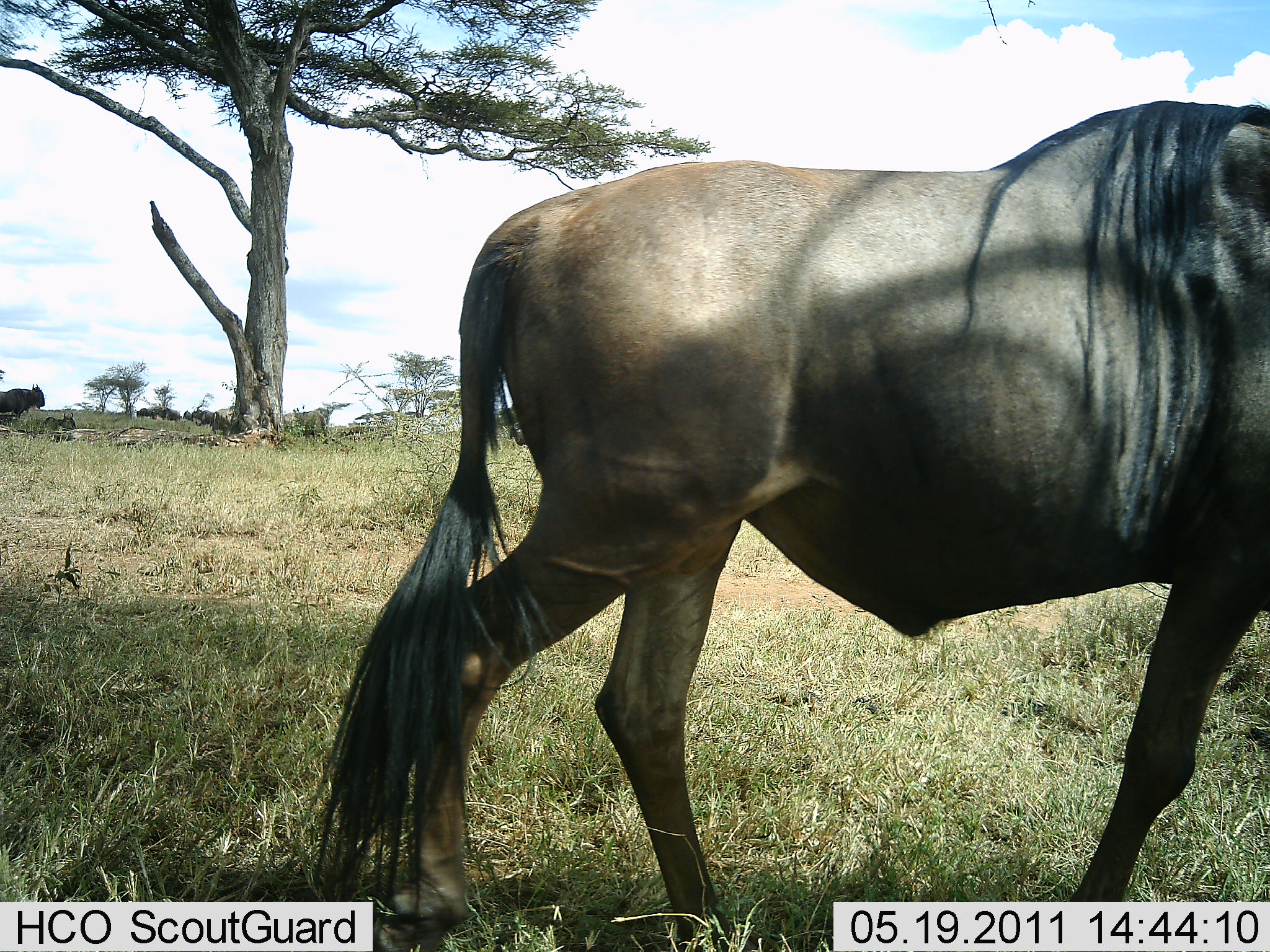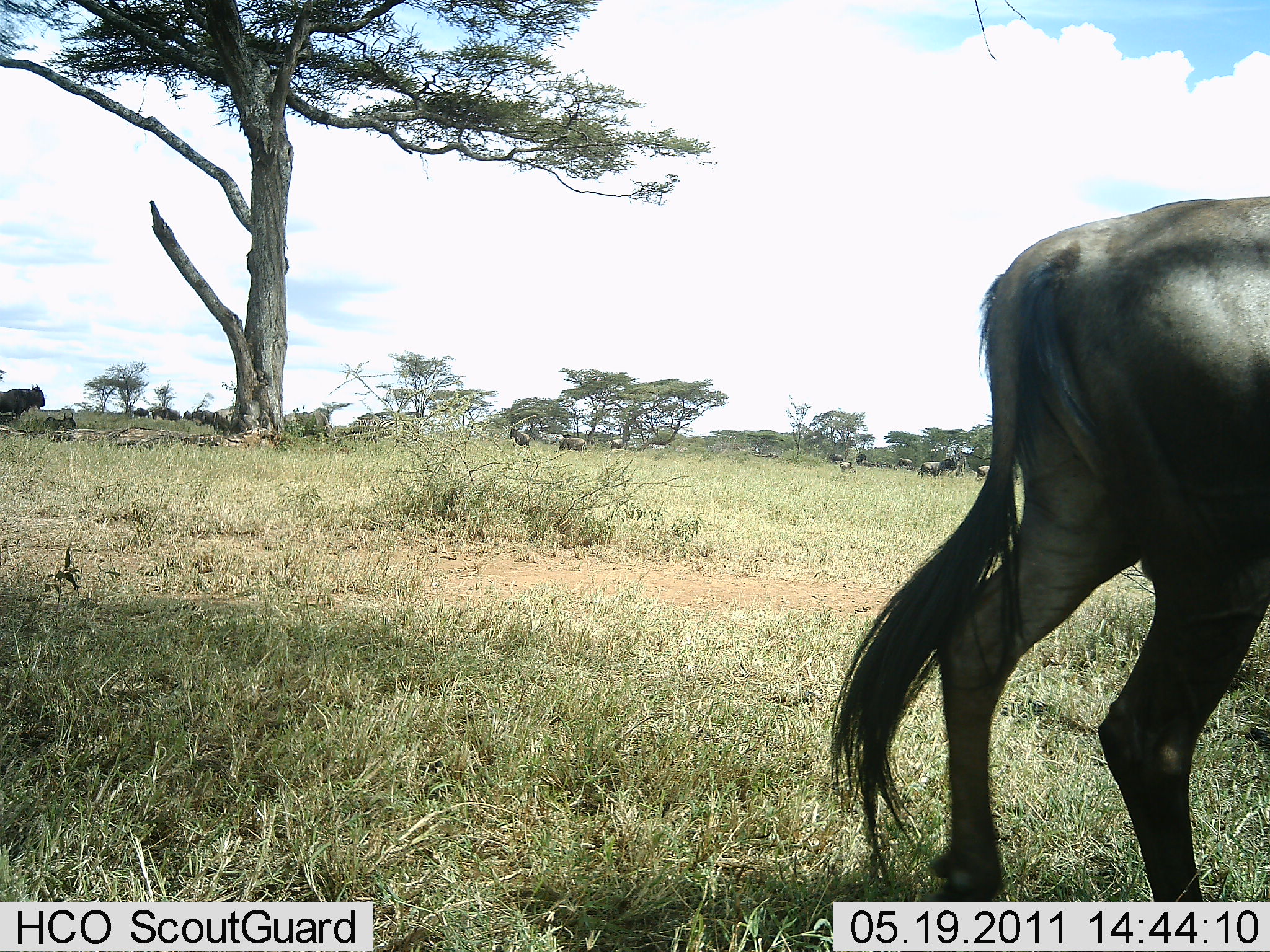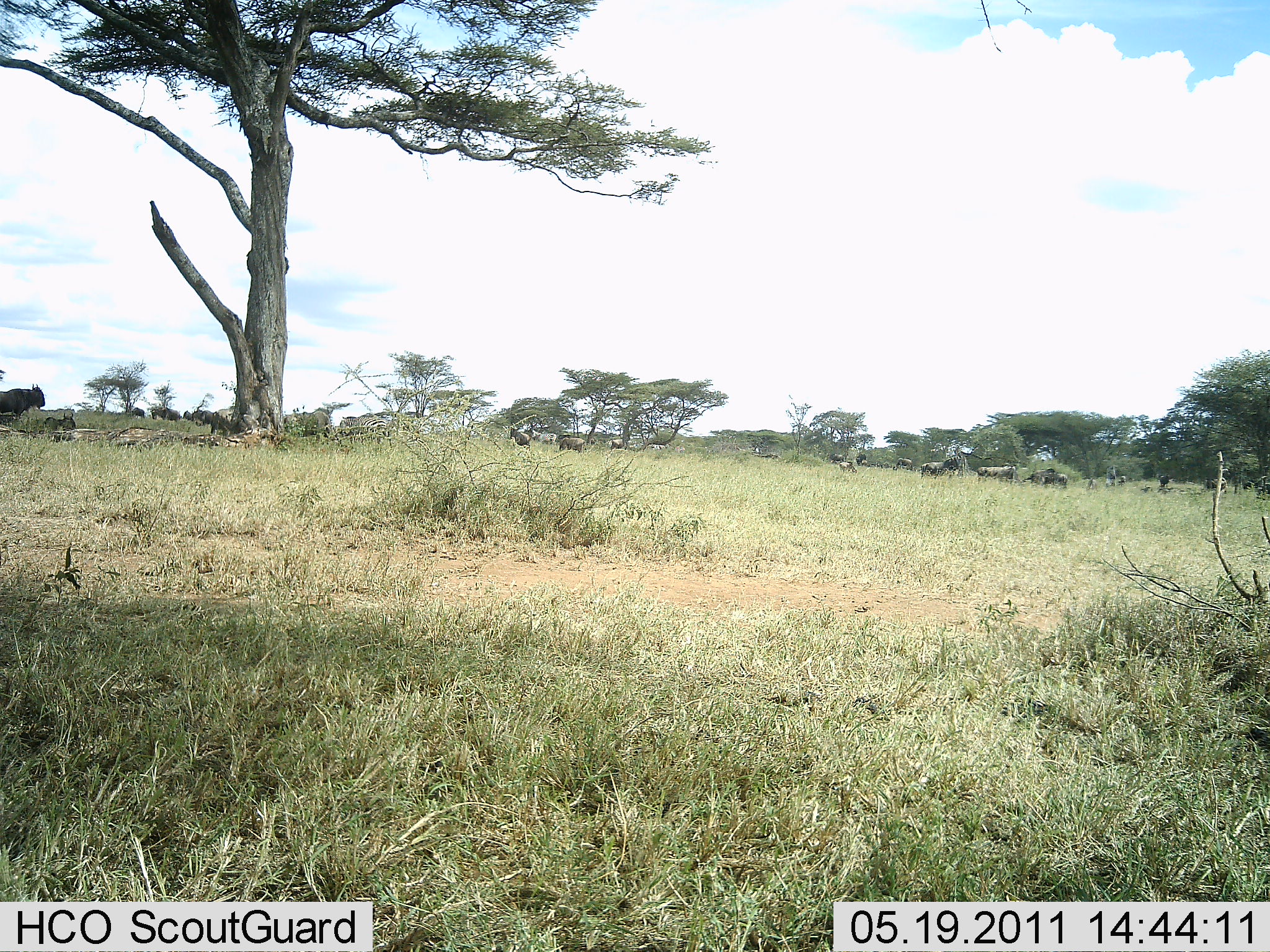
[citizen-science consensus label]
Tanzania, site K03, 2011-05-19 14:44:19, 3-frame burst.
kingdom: Animalia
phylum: Chordata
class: Mammalia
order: Artiodactyla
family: Bovidae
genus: Connochaetes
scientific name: Connochaetes taurinus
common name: blue wildebeest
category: wildebeest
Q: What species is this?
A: Wildebeest (blue wildebeest) (Connochaetes taurinus).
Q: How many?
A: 11-50.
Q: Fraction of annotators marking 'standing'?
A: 38%.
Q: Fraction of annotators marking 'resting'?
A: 0%.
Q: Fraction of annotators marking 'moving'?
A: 69%.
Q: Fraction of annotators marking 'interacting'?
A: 0%.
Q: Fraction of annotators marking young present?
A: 0%.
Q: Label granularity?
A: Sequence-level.